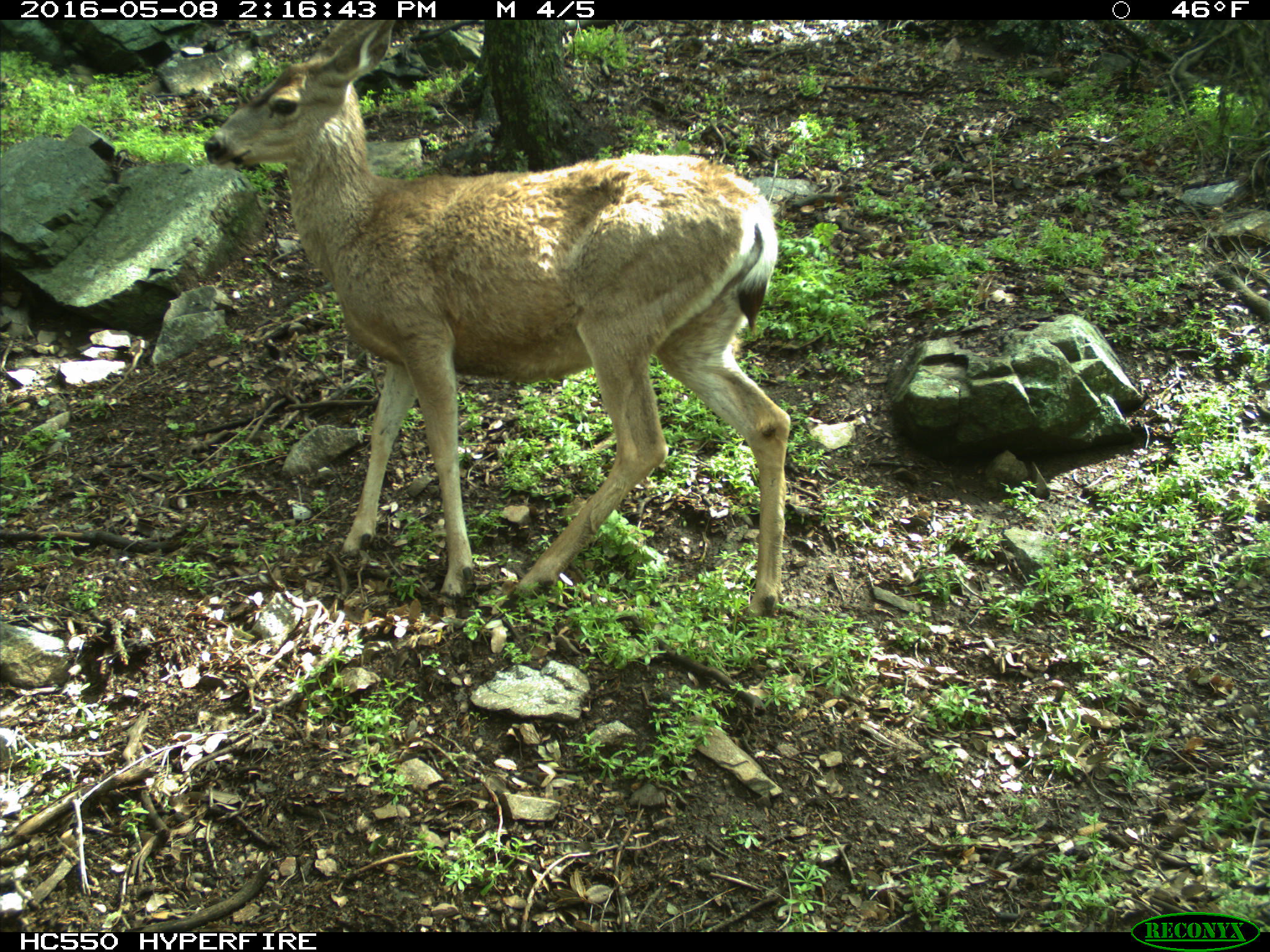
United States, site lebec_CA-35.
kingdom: Animalia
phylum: Chordata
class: Mammalia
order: Artiodactyla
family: Cervidae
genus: Odocoileus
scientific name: Odocoileus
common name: deer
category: unidentified deer